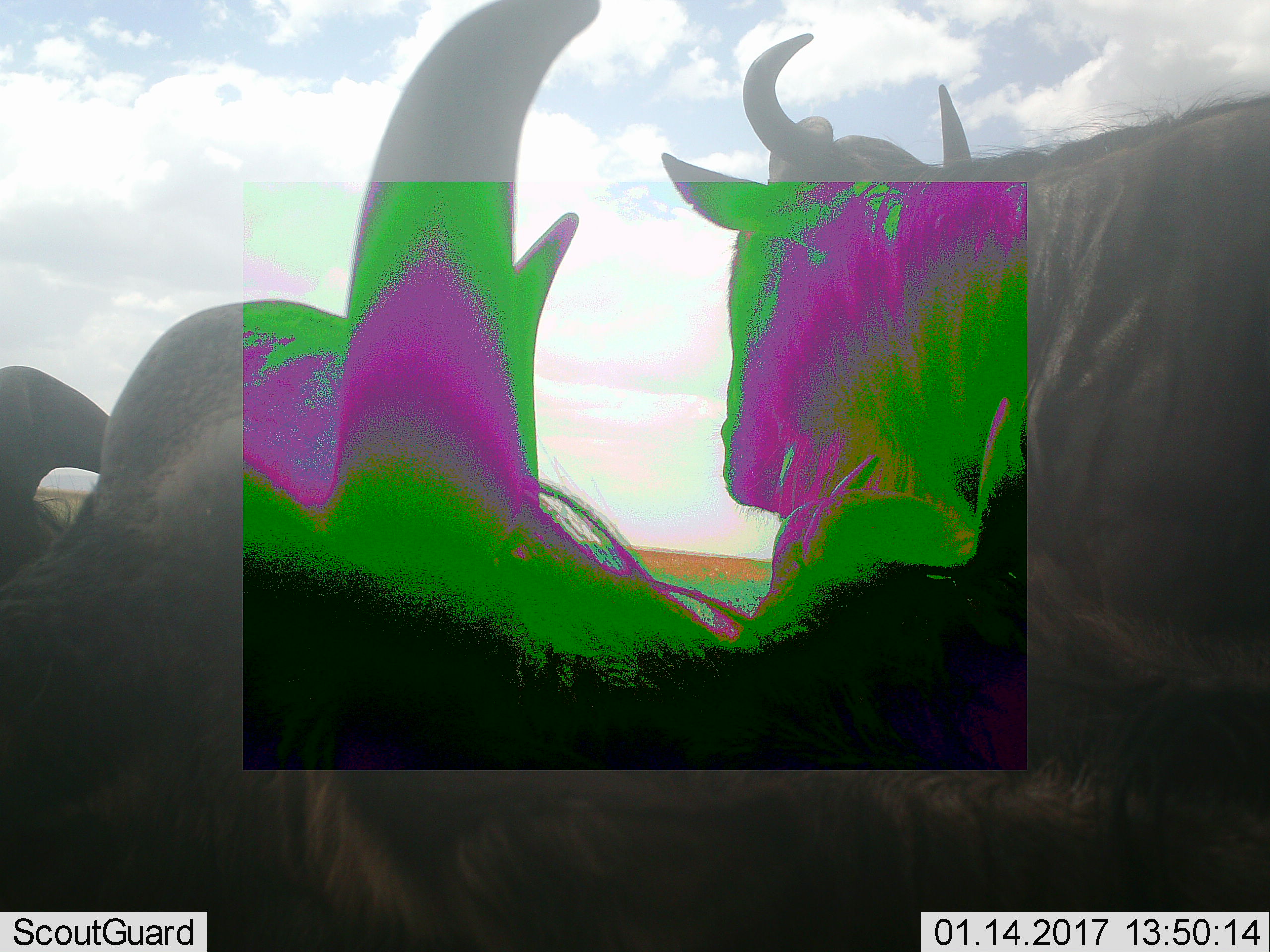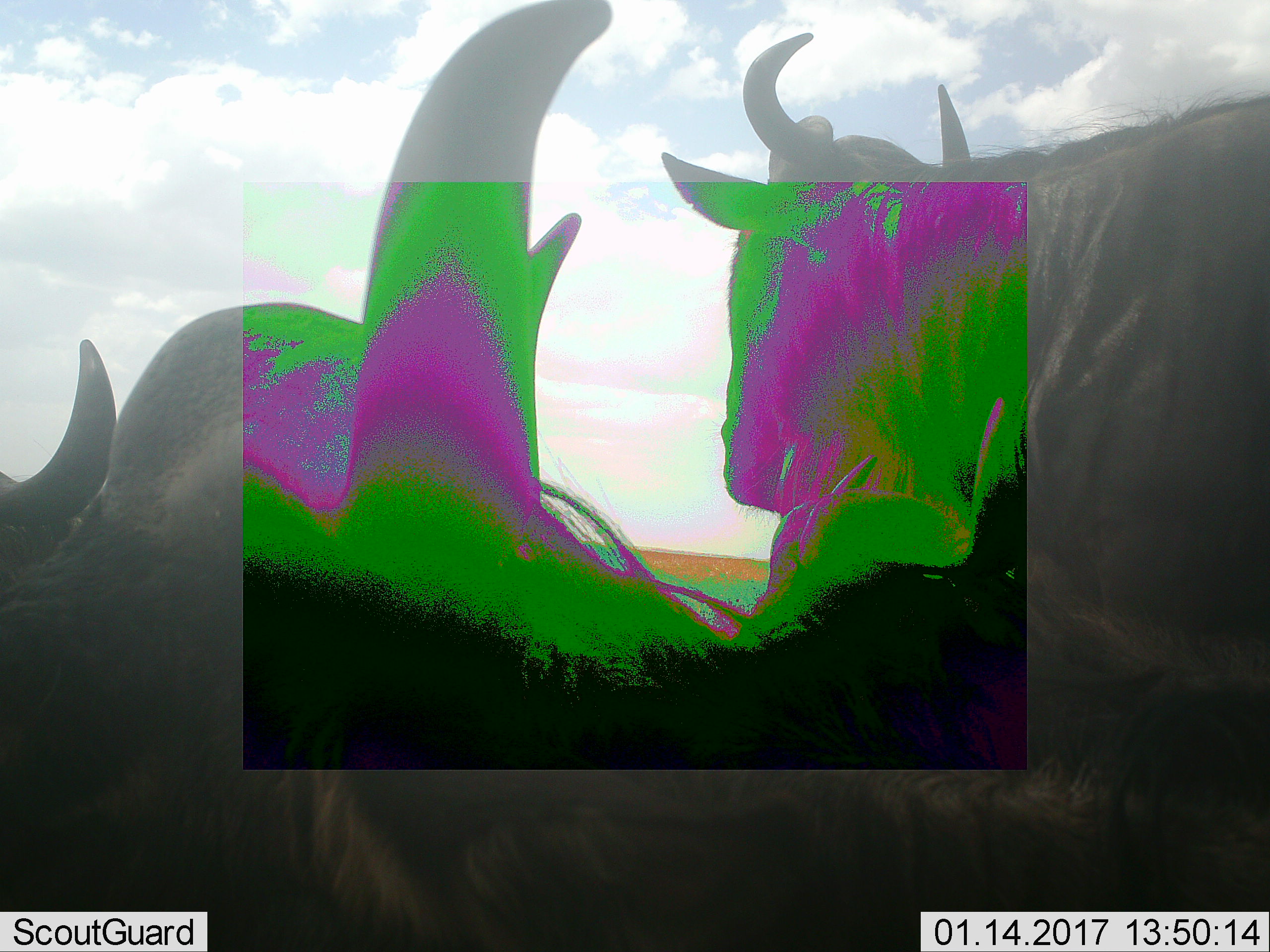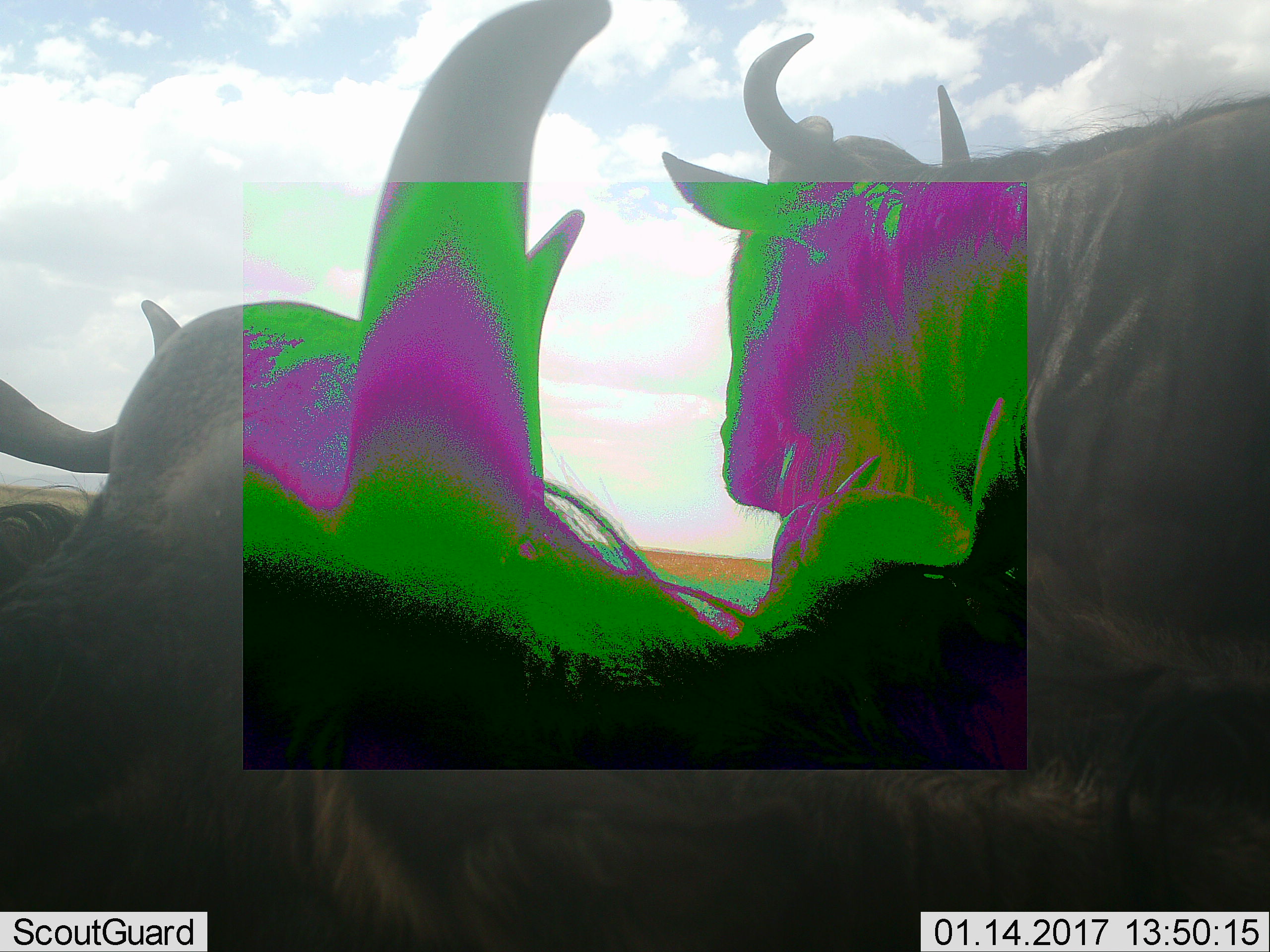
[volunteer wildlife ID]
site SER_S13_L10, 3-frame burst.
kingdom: Animalia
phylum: Chordata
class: Mammalia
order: Artiodactyla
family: Bovidae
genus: Connochaetes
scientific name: Connochaetes taurinus taurinus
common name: blue wildebeest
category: wildebeestblue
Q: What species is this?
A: Wildebeestblue (blue wildebeest) (Connochaetes taurinus taurinus).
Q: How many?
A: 3.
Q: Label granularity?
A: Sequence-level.